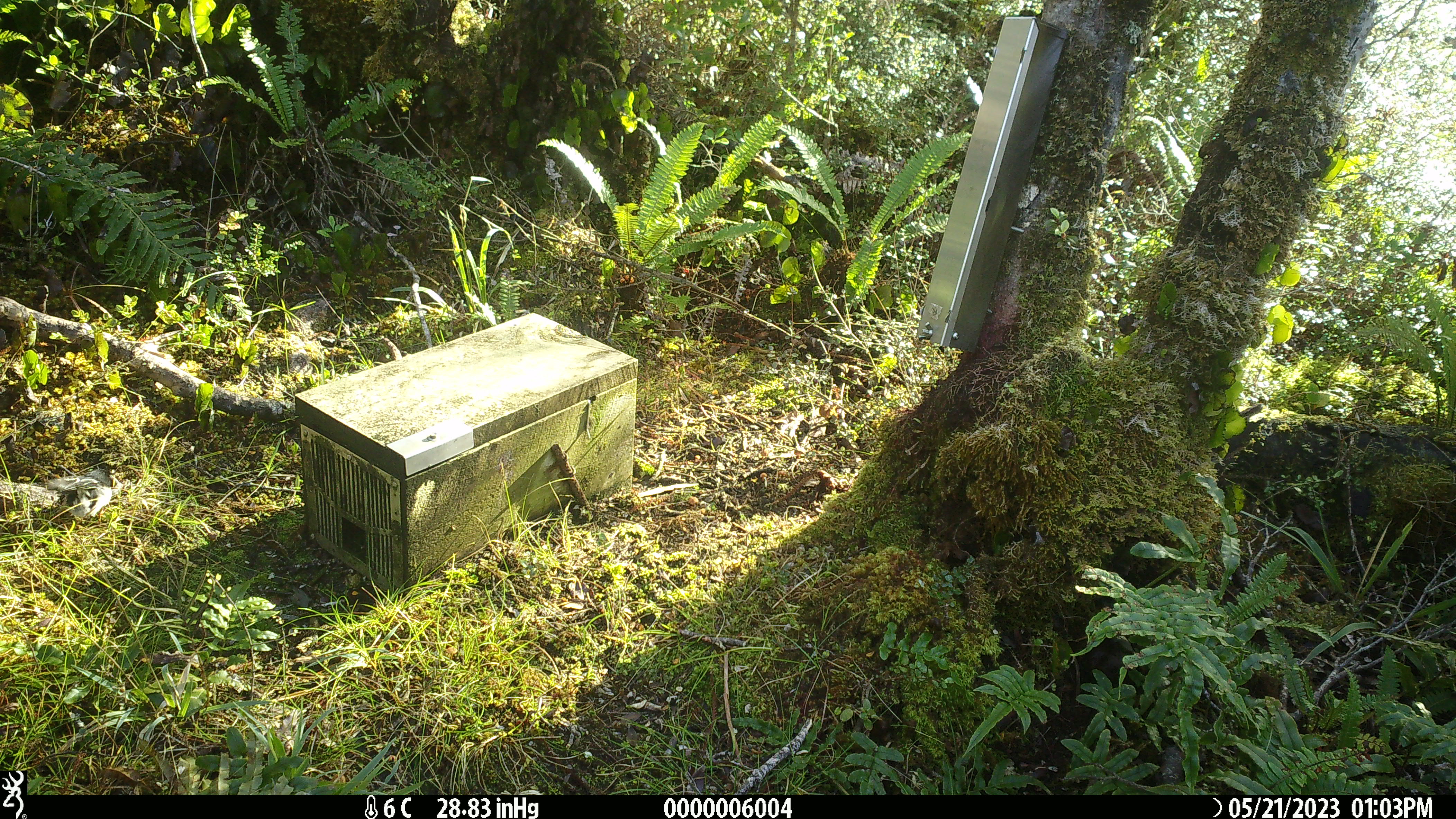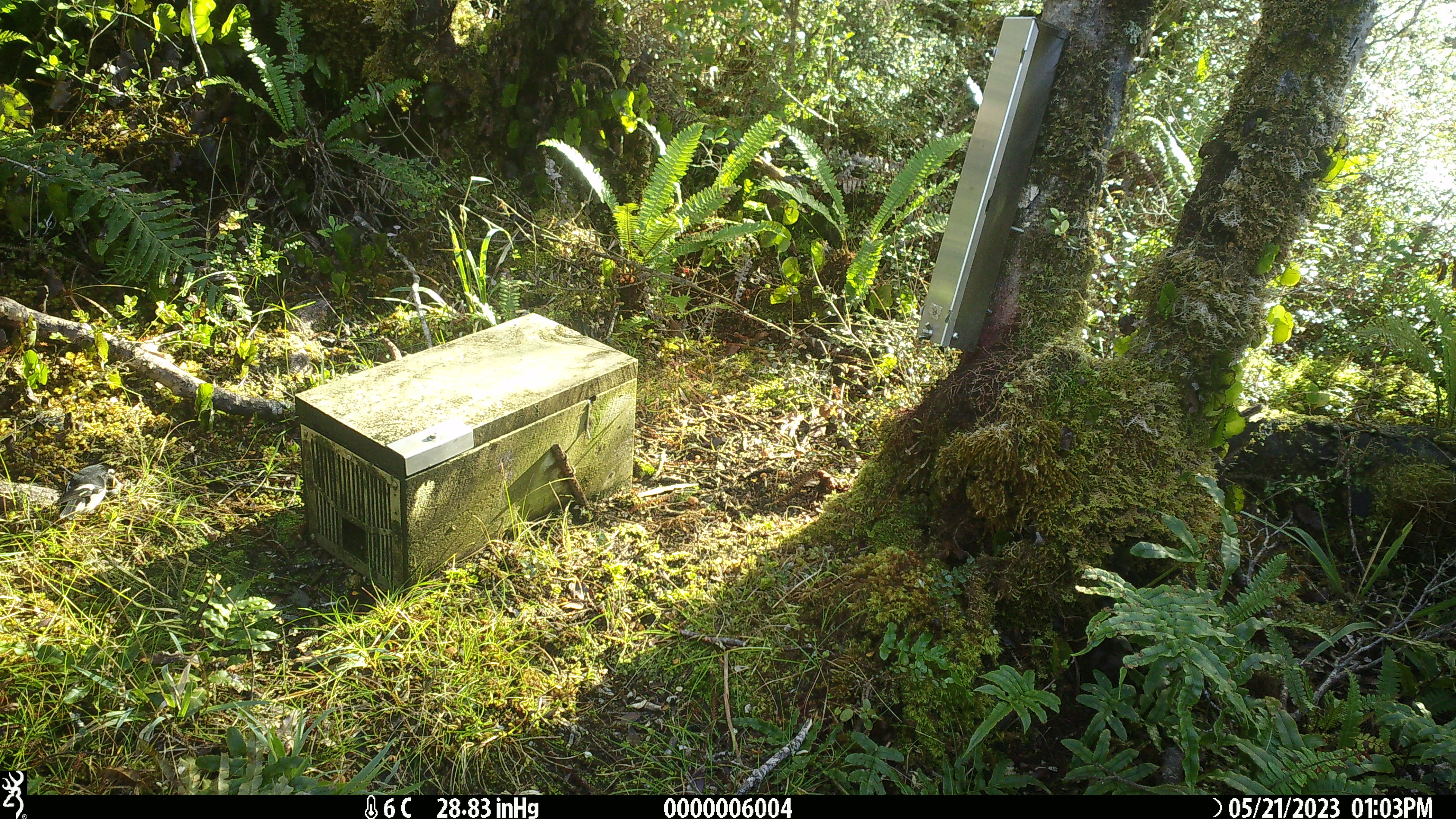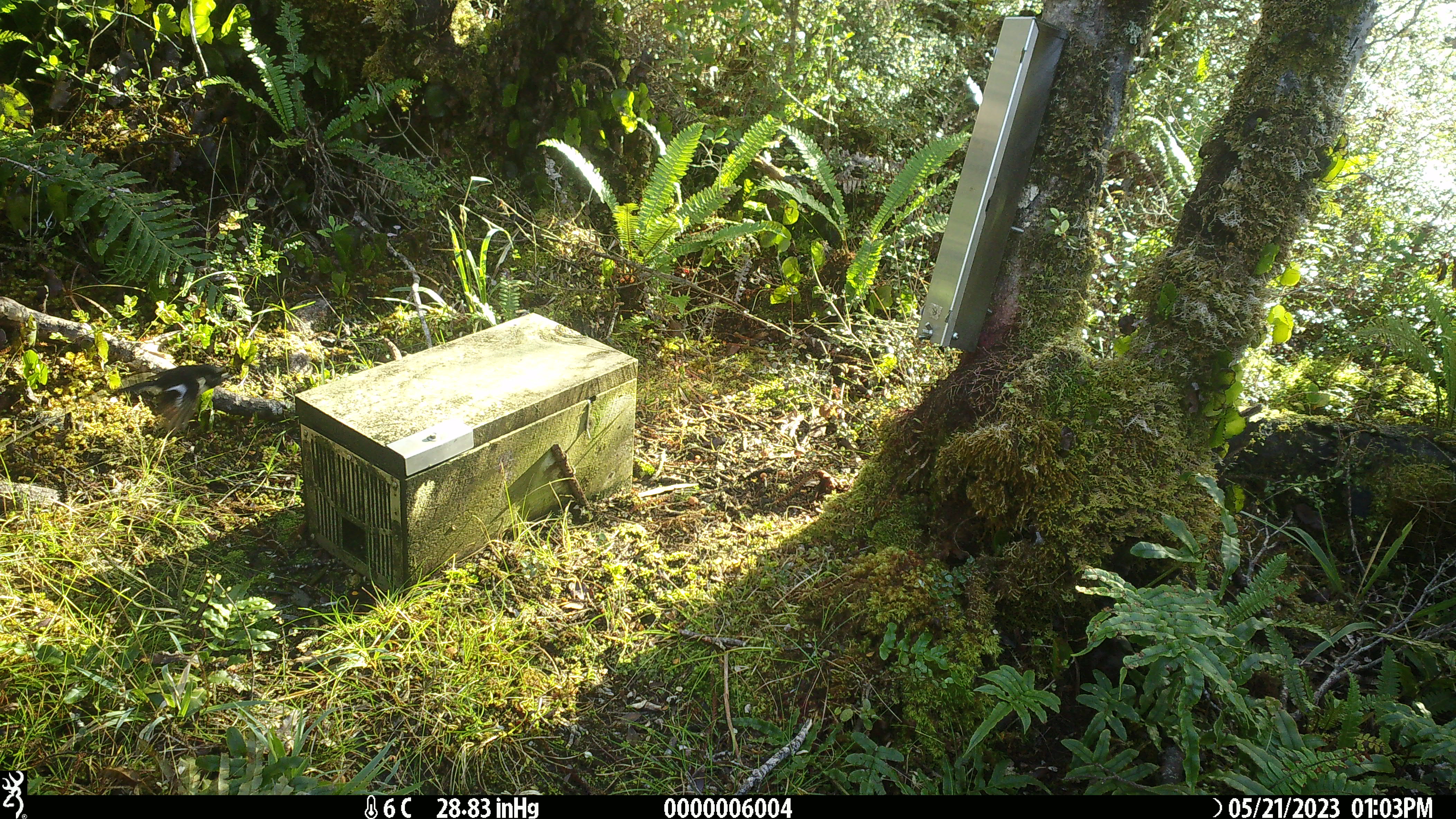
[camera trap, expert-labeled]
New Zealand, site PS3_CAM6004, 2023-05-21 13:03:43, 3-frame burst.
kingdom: Animalia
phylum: Chordata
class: Aves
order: Passeriformes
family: Petroicidae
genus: Petroica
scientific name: Petroica macrocephala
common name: tomtit